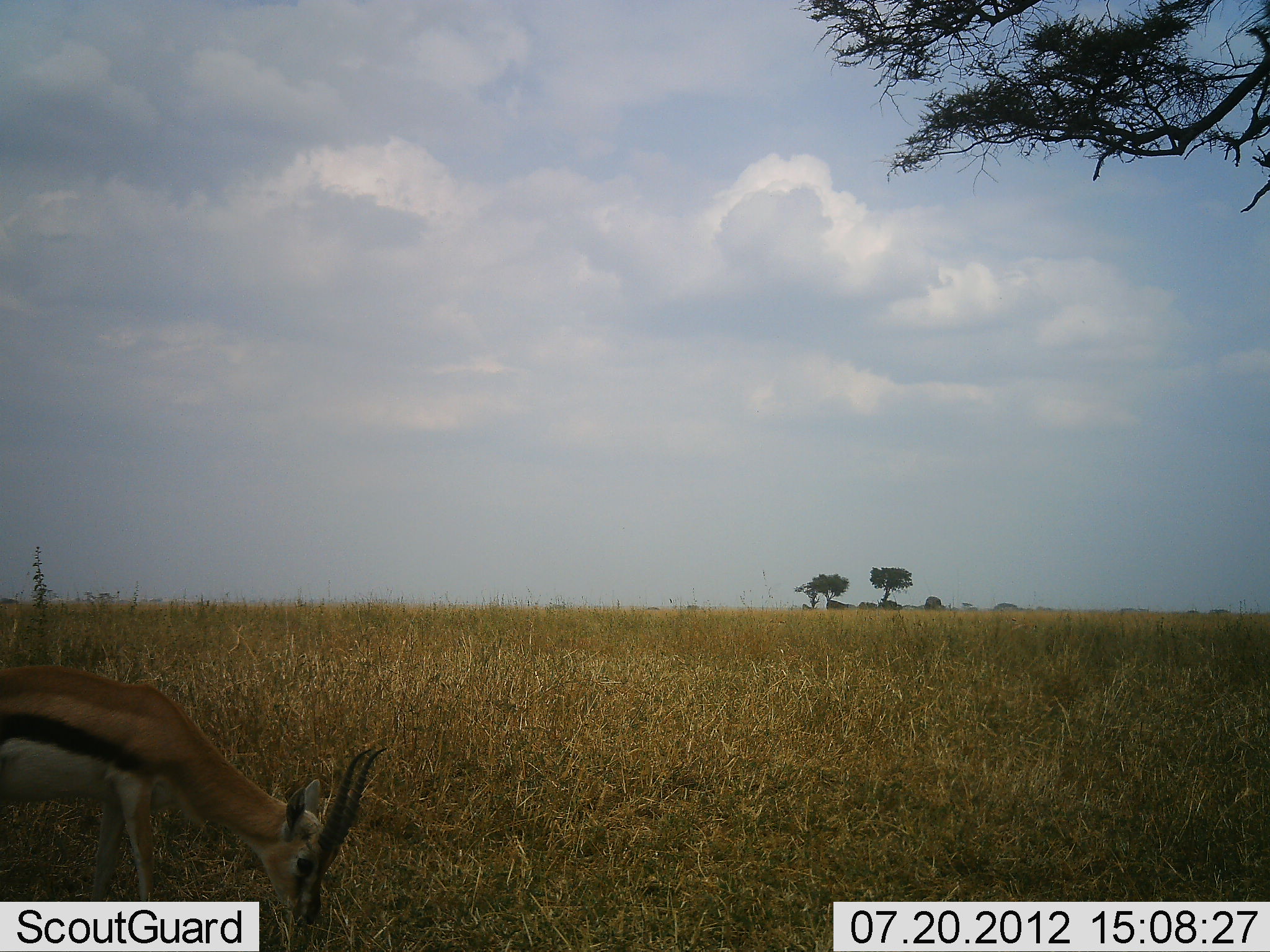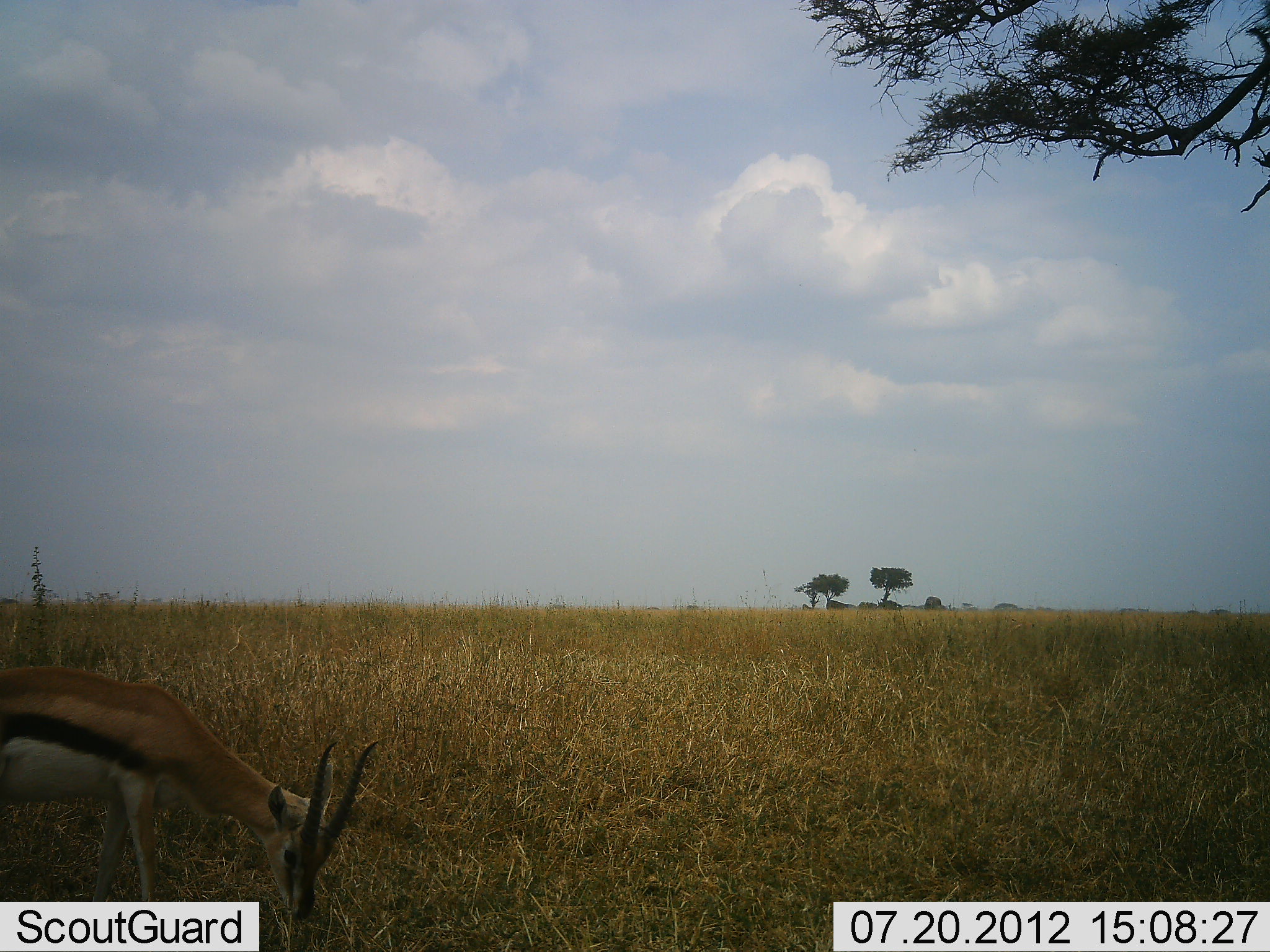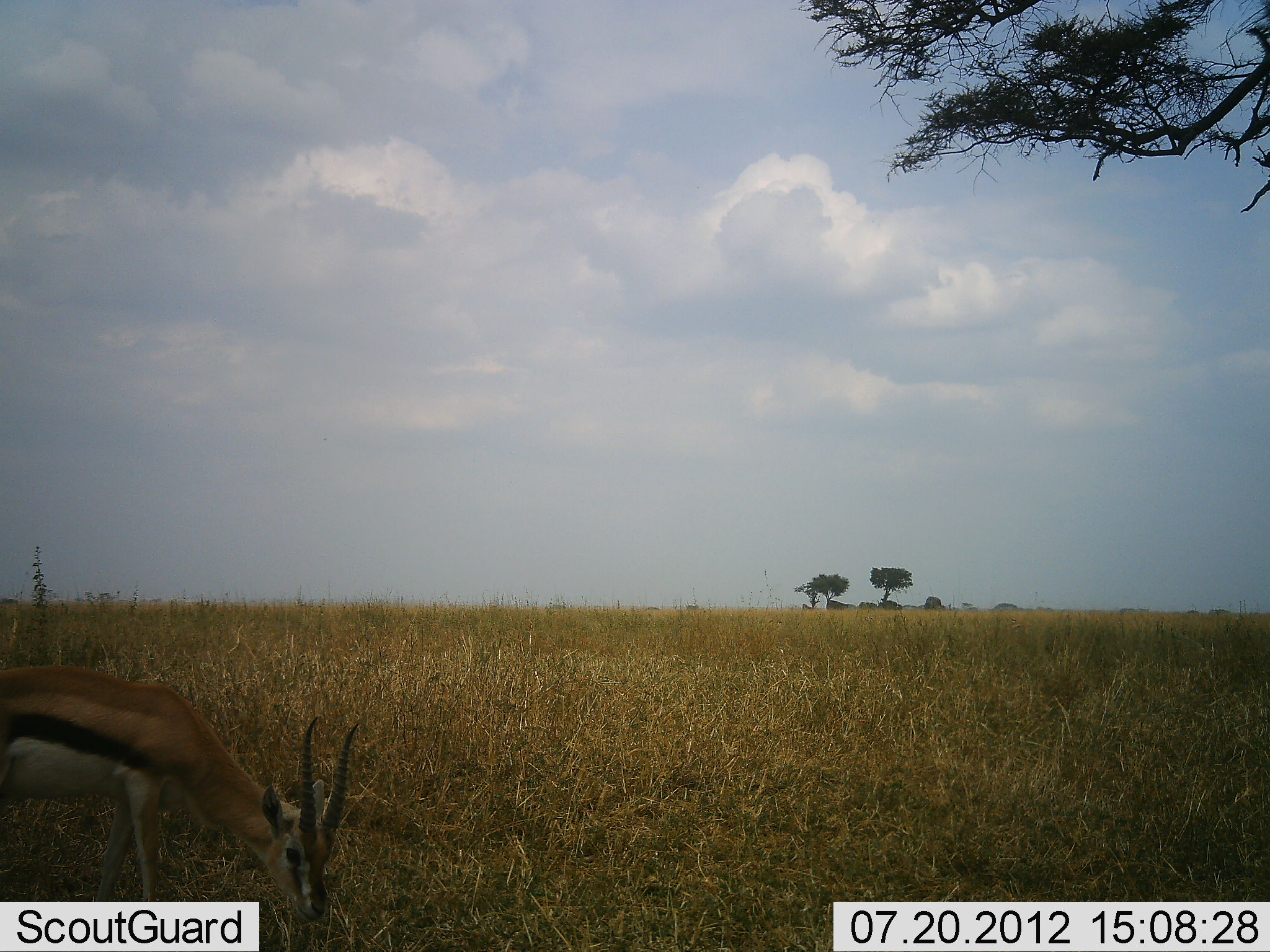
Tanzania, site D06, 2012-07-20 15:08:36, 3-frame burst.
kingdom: Animalia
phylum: Chordata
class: Mammalia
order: Artiodactyla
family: Bovidae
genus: Eudorcas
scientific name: Eudorcas thomsonii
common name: thomson's gazelle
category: gazellethomsons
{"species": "gazellethomsons (thomson's gazelle) (Eudorcas thomsonii)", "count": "1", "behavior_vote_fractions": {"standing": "20%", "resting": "0%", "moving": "0%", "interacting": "0%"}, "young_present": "0%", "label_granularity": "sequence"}